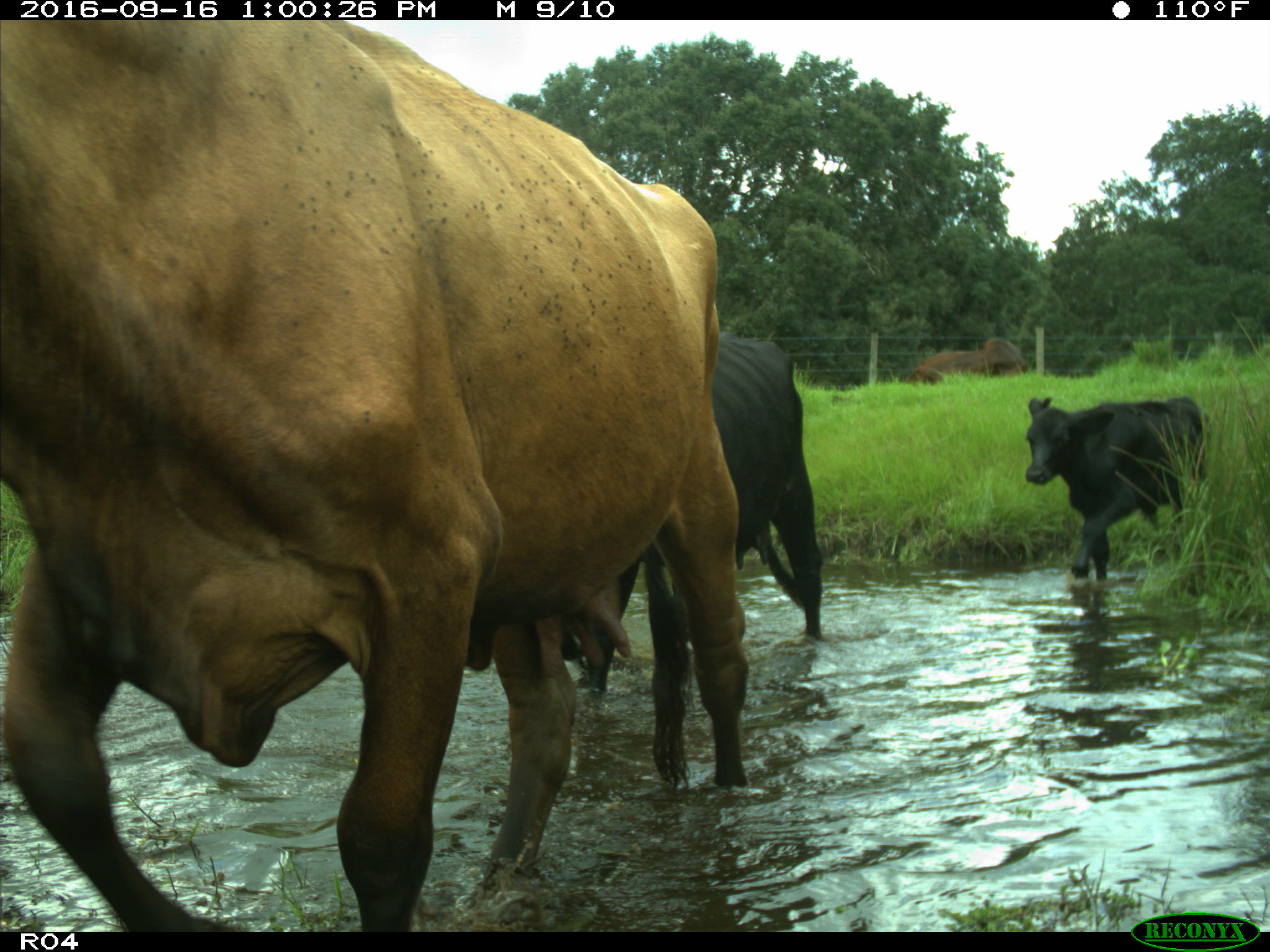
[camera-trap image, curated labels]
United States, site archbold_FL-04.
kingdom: Animalia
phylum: Chordata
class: Mammalia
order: Artiodactyla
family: Bovidae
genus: Bos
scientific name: Bos taurus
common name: domestic cow